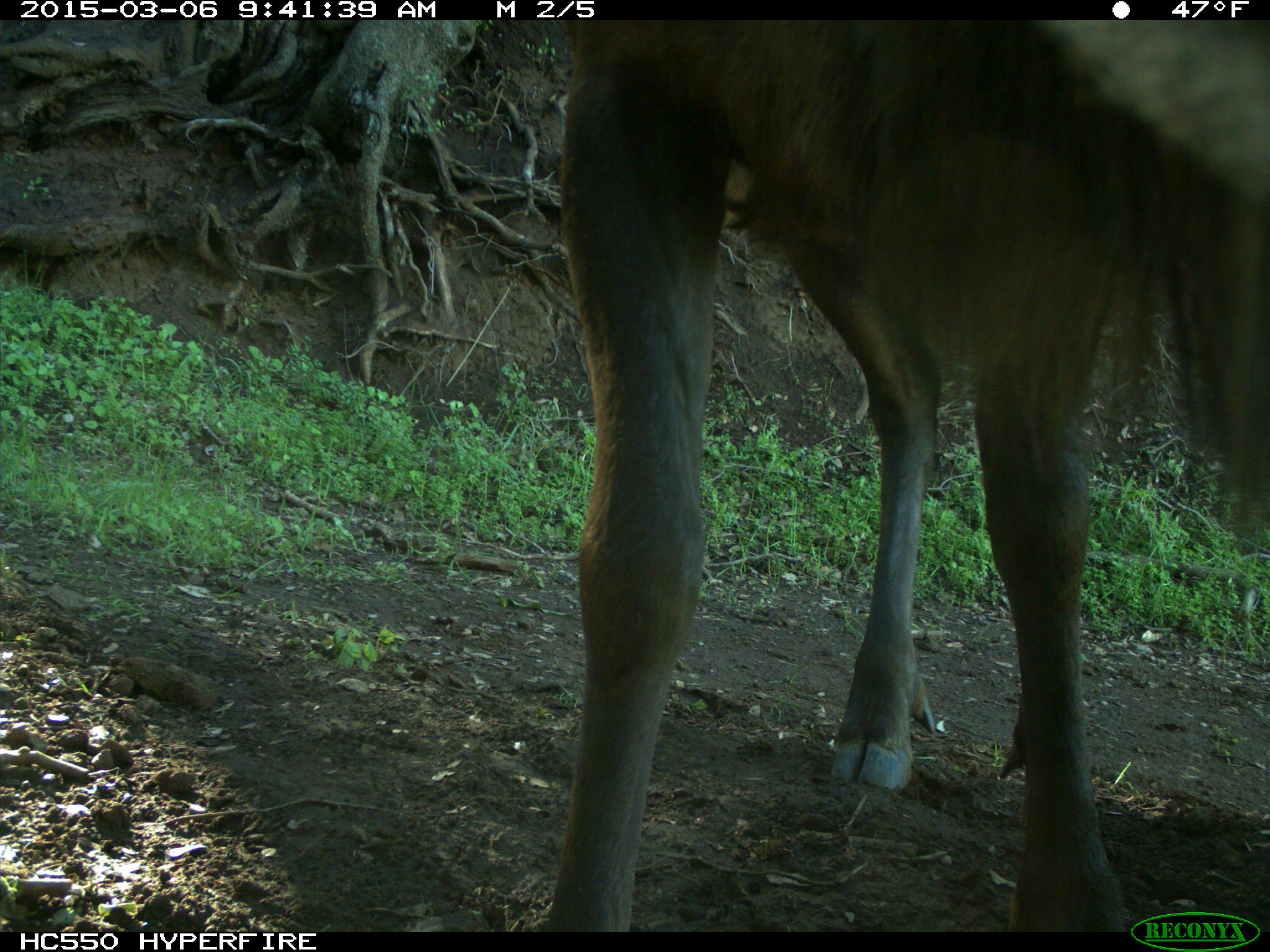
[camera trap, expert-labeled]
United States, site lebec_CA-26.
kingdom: Animalia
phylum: Chordata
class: Mammalia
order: Artiodactyla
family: Cervidae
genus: Cervus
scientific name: Cervus canadensis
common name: elk